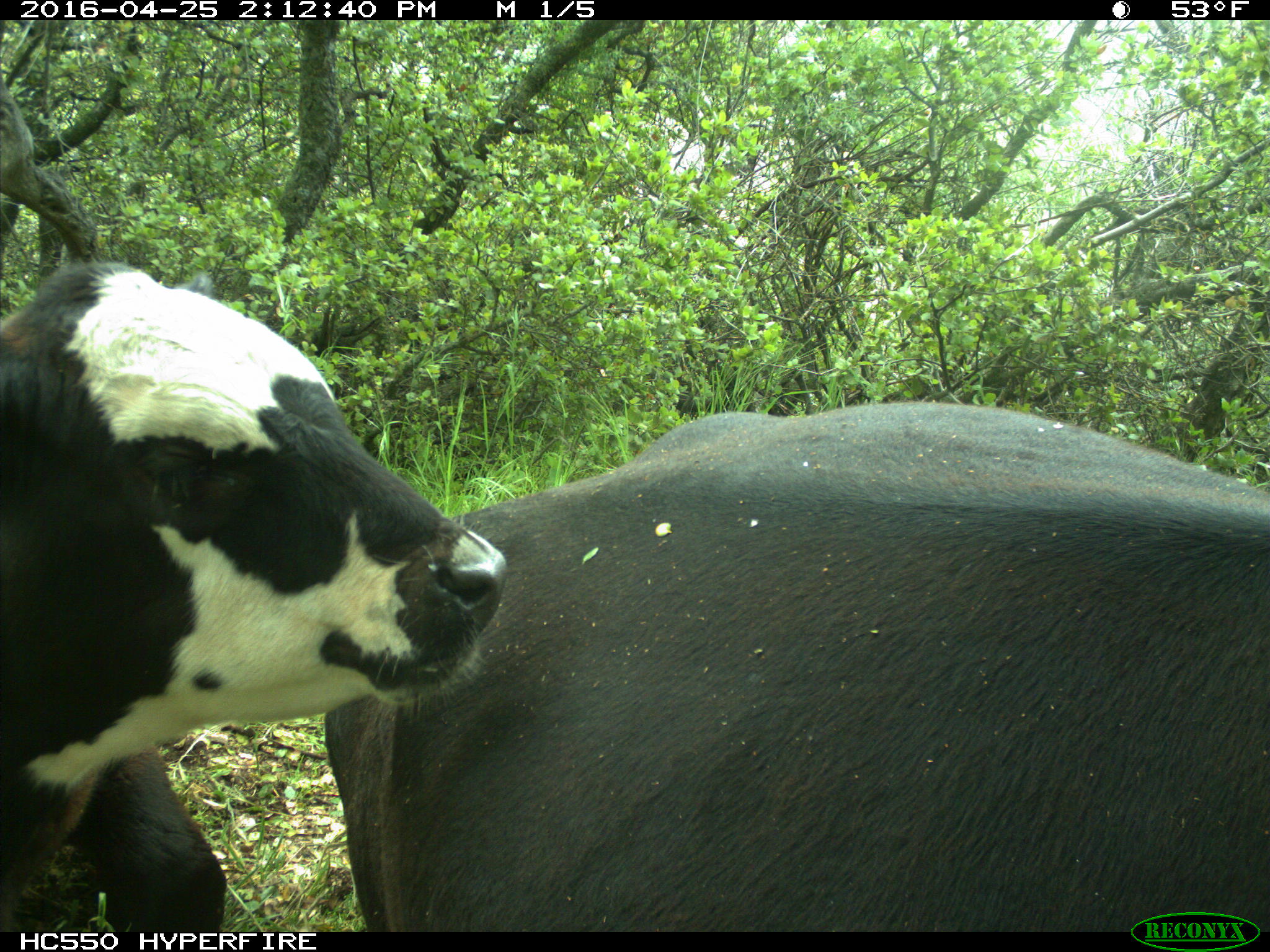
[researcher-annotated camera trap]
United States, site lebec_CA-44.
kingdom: Animalia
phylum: Chordata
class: Mammalia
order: Artiodactyla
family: Bovidae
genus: Bos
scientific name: Bos taurus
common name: domestic cow